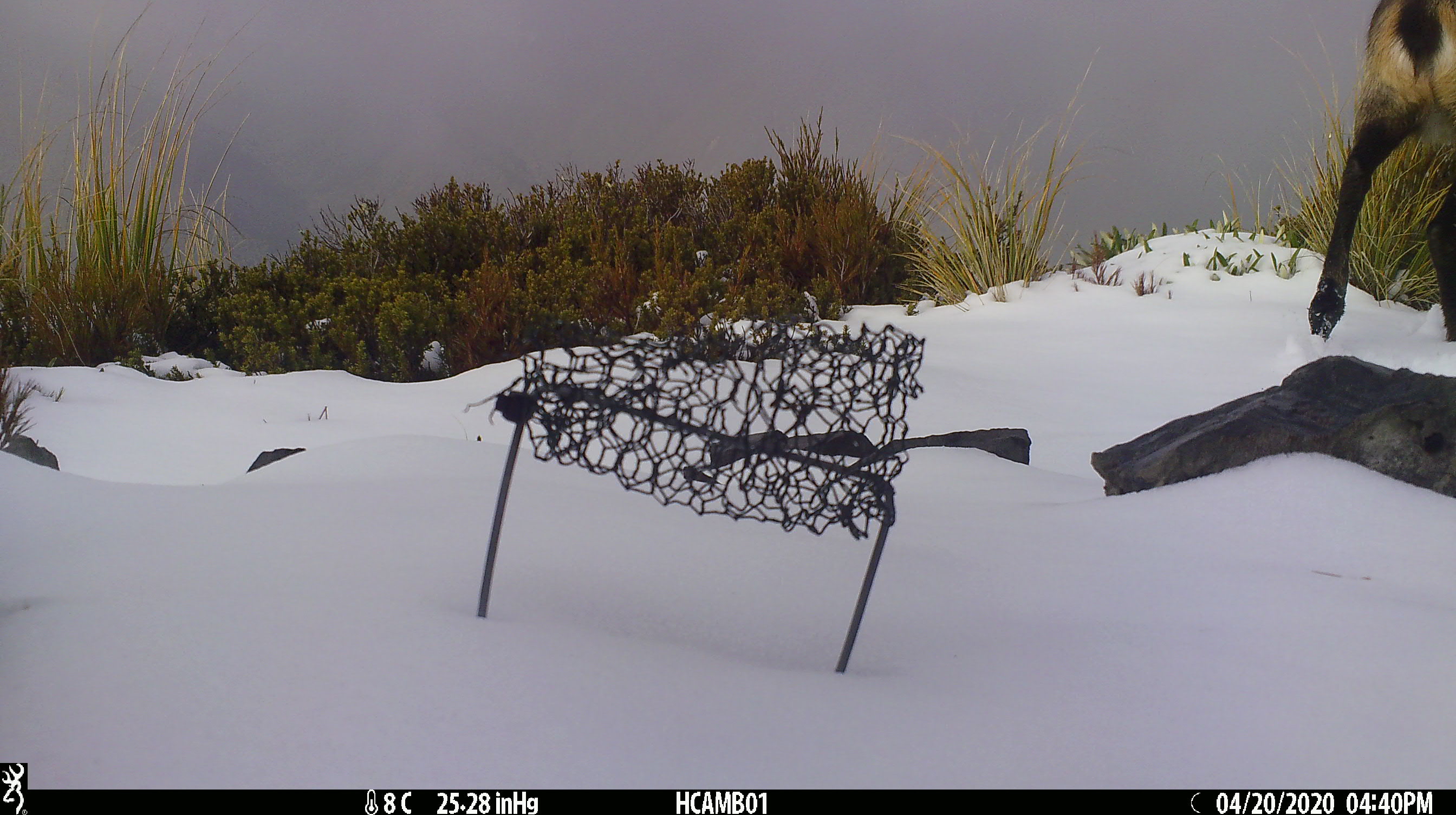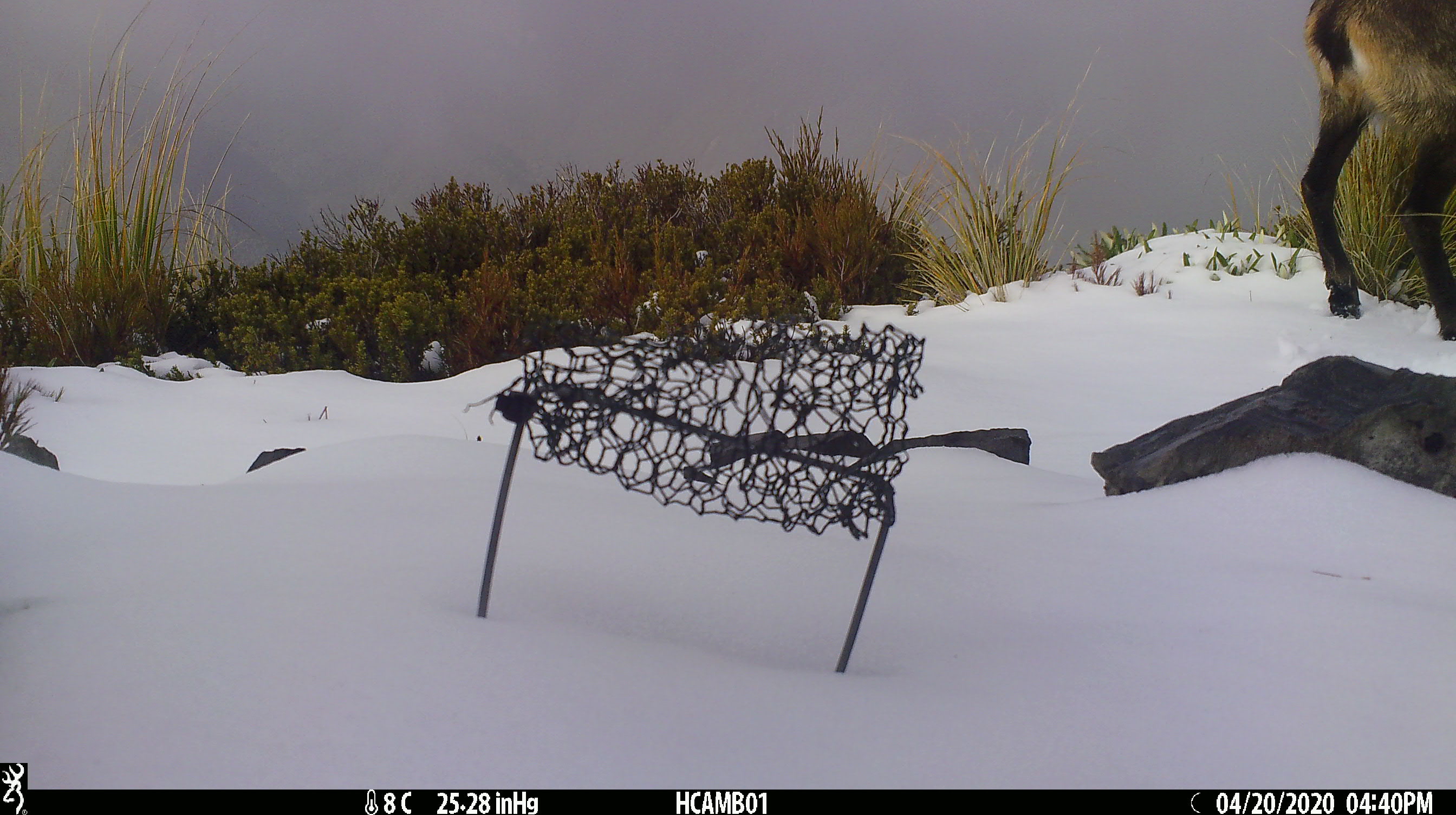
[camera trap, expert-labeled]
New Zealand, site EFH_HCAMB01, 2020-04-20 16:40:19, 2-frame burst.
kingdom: Animalia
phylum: Chordata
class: Mammalia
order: Artiodactyla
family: Bovidae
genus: Rupicapra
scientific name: Rupicapra rupicapra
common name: alpine chamois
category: chamois